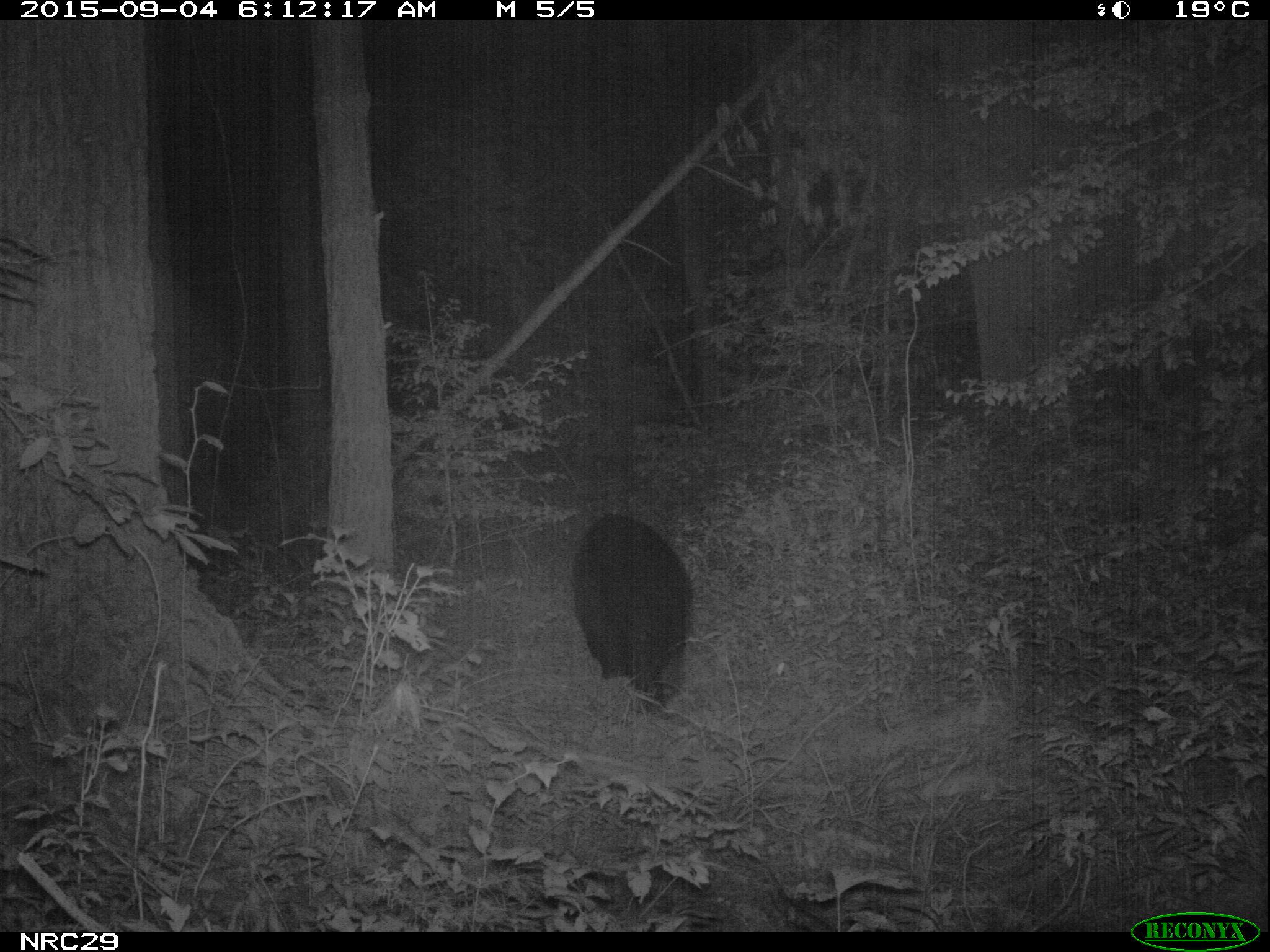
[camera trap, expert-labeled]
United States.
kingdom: Animalia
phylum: Chordata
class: Mammalia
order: Carnivora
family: Ursidae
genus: Ursus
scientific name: Ursus americanus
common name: american black bear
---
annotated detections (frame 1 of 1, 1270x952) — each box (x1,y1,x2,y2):
American Black Bear: (554,506,696,702)